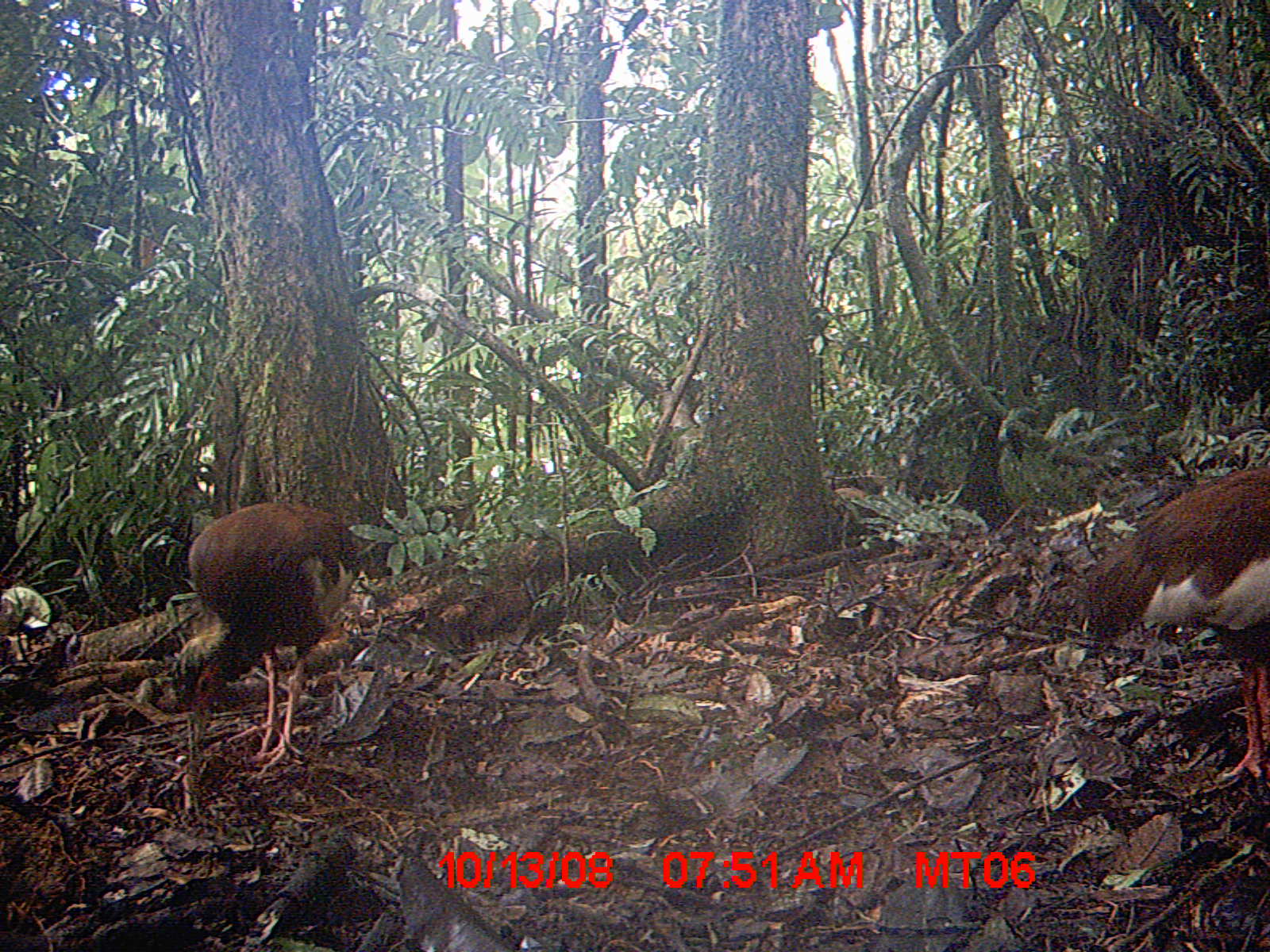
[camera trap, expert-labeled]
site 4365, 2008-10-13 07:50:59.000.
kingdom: Animalia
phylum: Chordata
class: Aves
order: Pelecaniformes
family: Threskiornithidae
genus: Lophotibis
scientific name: Lophotibis cristata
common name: madagascan ibis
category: lophotibis cristataa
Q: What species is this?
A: Lophotibis cristataa (madagascan ibis) (Lophotibis cristata).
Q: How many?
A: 2.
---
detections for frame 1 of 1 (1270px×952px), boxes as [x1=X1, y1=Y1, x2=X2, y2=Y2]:
lophotibis cristataa: [x1=1077, y1=466, x2=1267, y2=779]; [x1=173, y1=501, x2=364, y2=776]